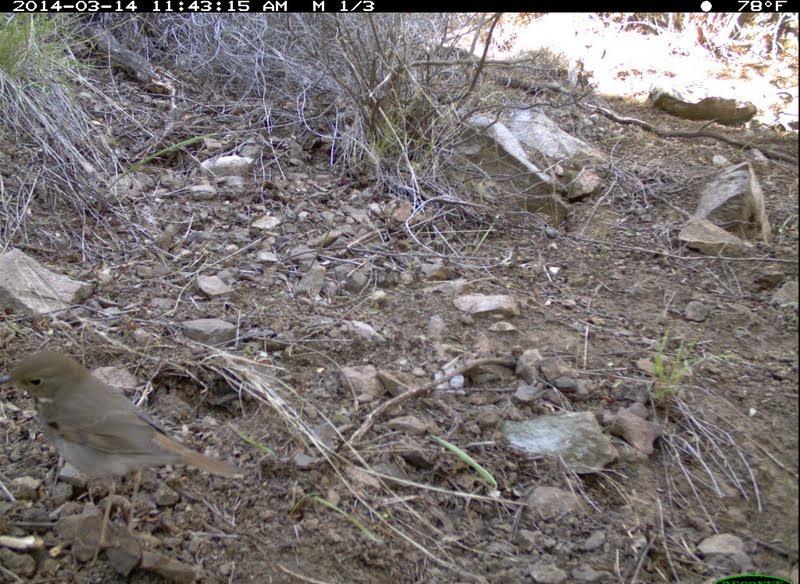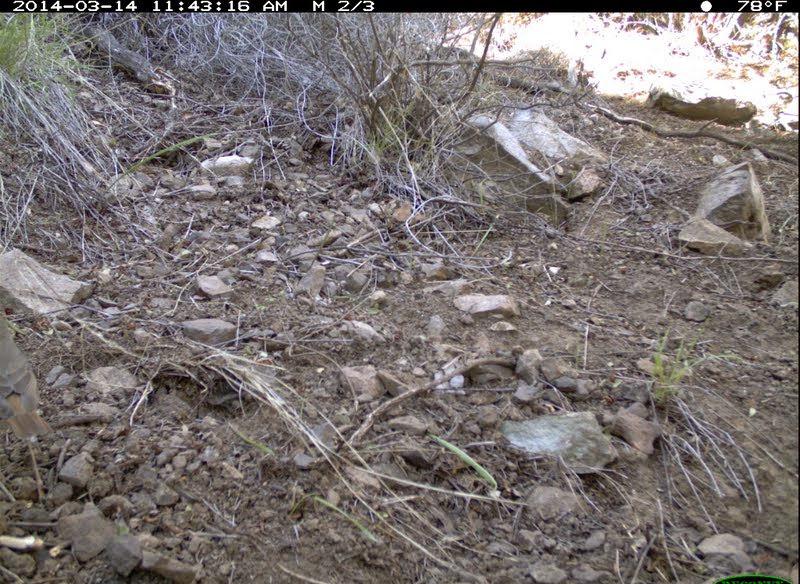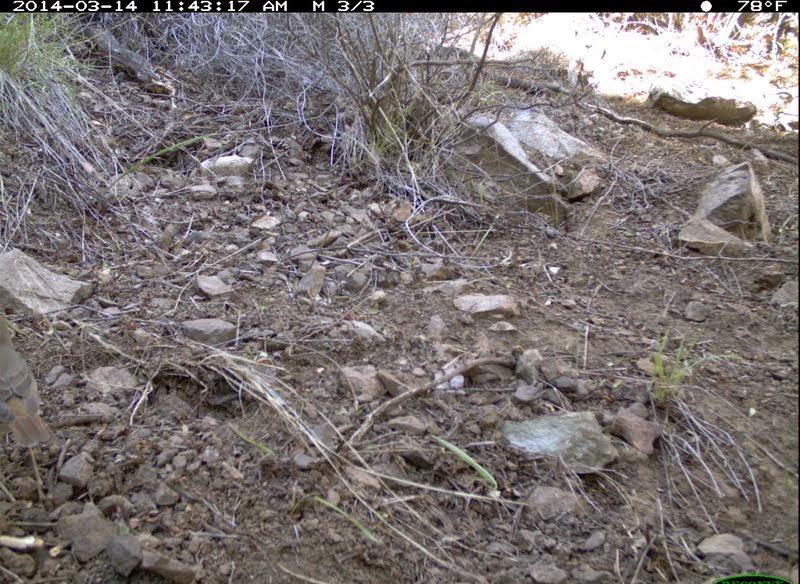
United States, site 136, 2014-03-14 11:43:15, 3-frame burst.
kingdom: Animalia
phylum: Chordata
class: Aves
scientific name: Aves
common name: bird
Bird (Aves).